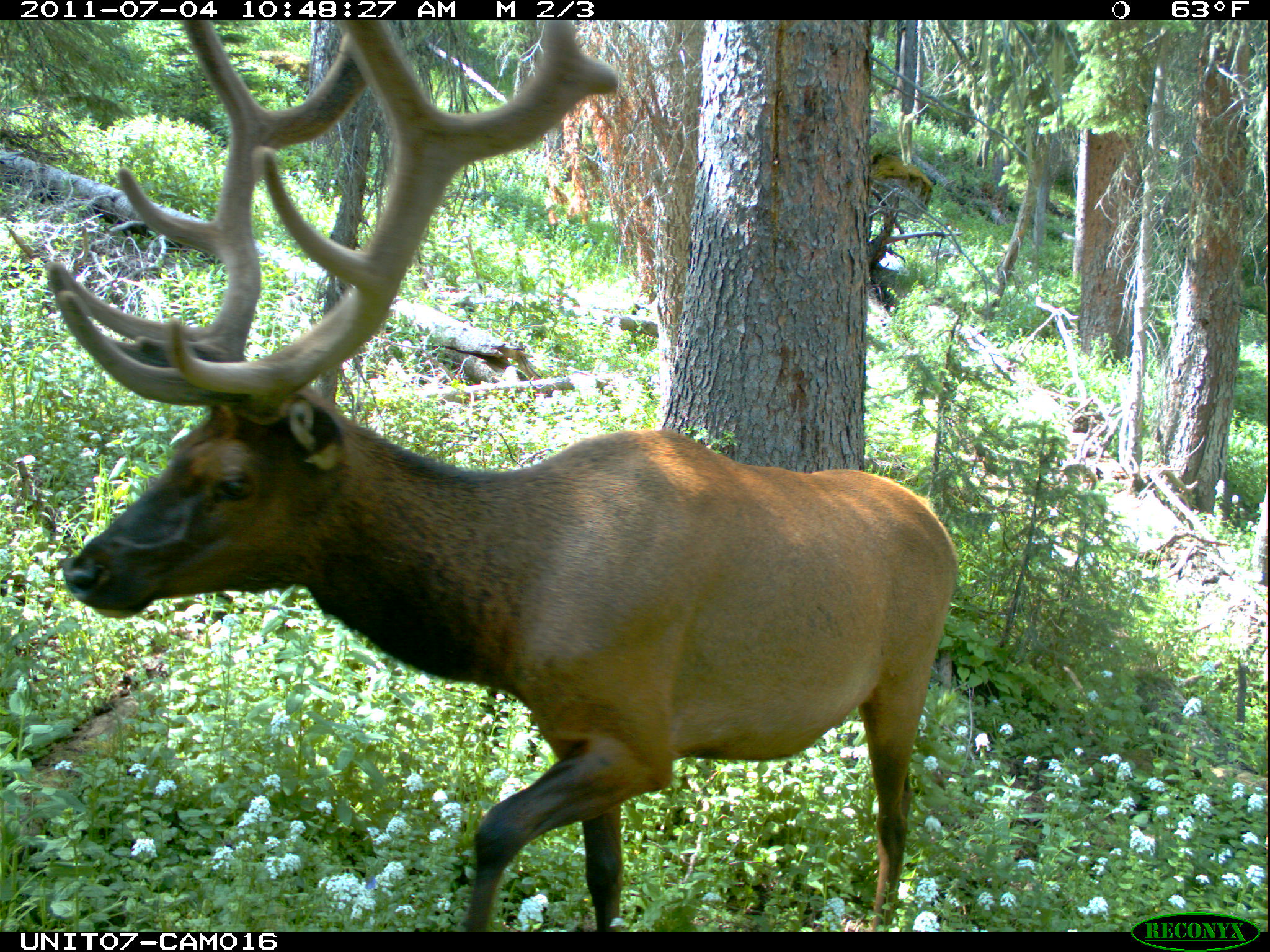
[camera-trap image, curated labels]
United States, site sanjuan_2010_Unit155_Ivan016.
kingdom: Animalia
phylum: Chordata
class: Mammalia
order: Artiodactyla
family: Cervidae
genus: Cervus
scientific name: Cervus elaphus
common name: red deer